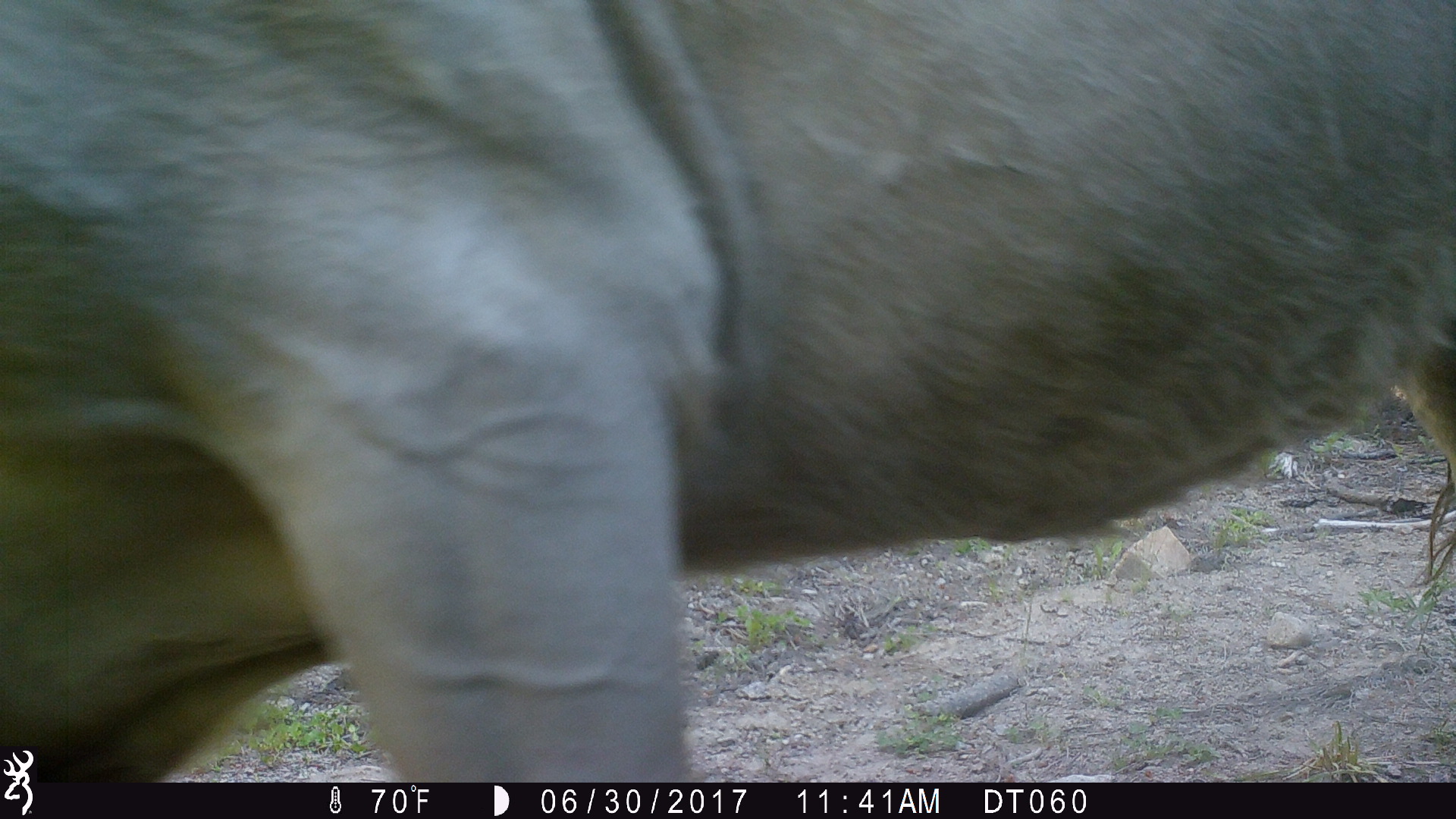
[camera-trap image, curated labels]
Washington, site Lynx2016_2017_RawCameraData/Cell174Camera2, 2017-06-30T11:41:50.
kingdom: Animalia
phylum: Chordata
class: Mammalia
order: Artiodactyla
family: Bovidae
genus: Bos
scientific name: Bos taurus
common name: domestic cattle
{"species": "domestic cattle (Bos taurus)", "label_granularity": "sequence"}